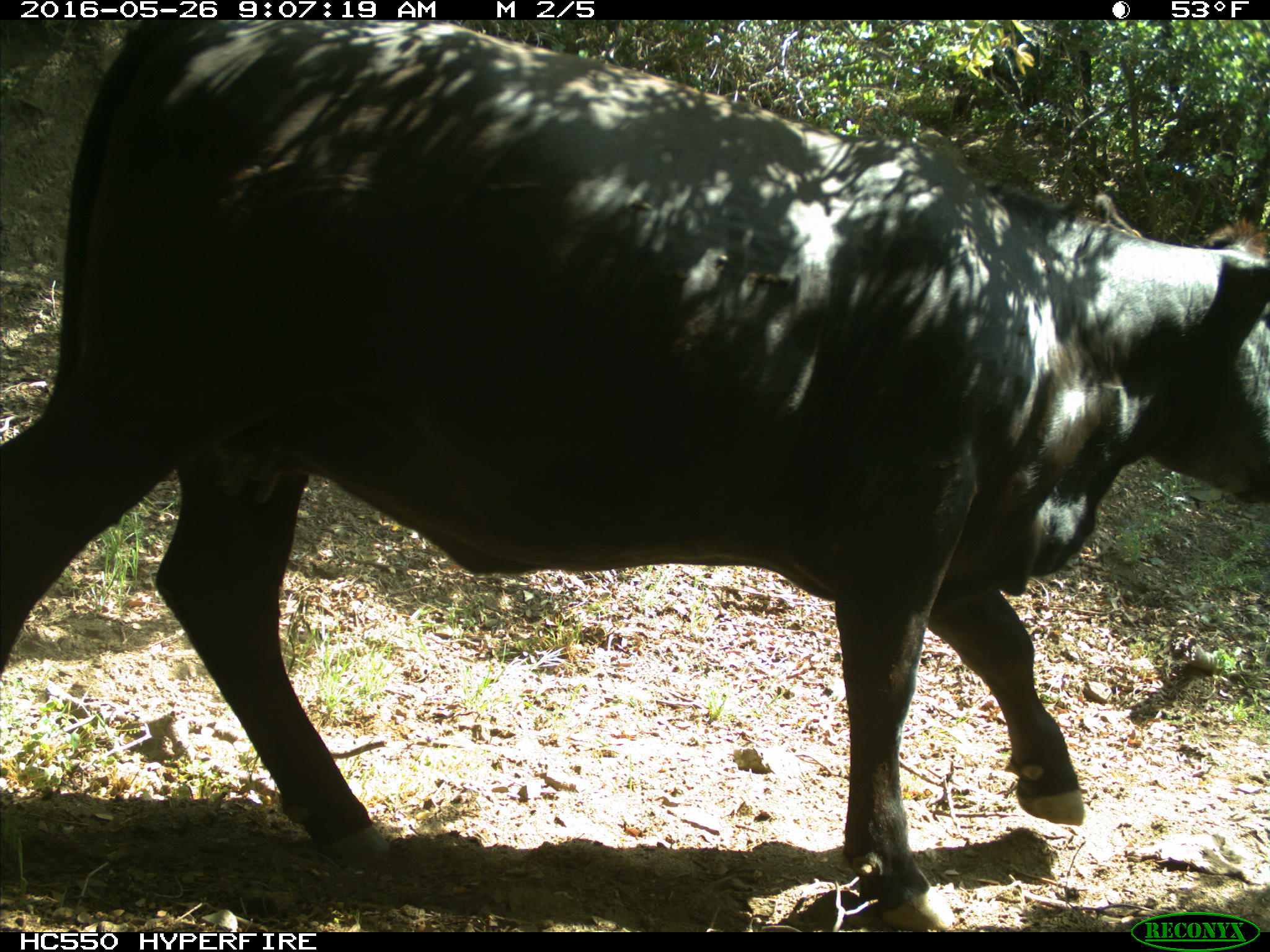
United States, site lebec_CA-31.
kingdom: Animalia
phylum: Chordata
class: Mammalia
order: Artiodactyla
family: Bovidae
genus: Bos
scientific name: Bos taurus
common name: domestic cow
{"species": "Bos taurus (domestic cow)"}